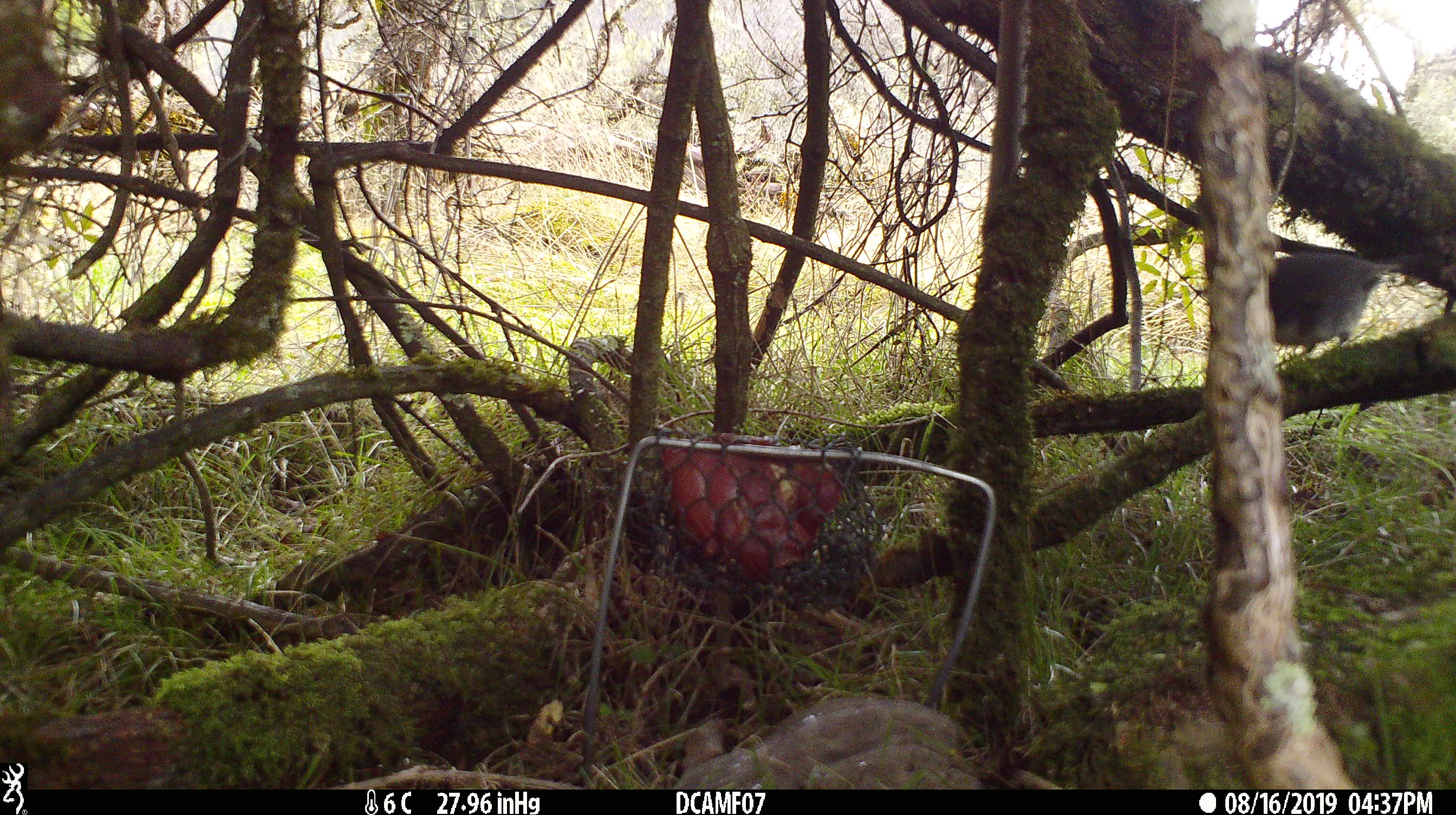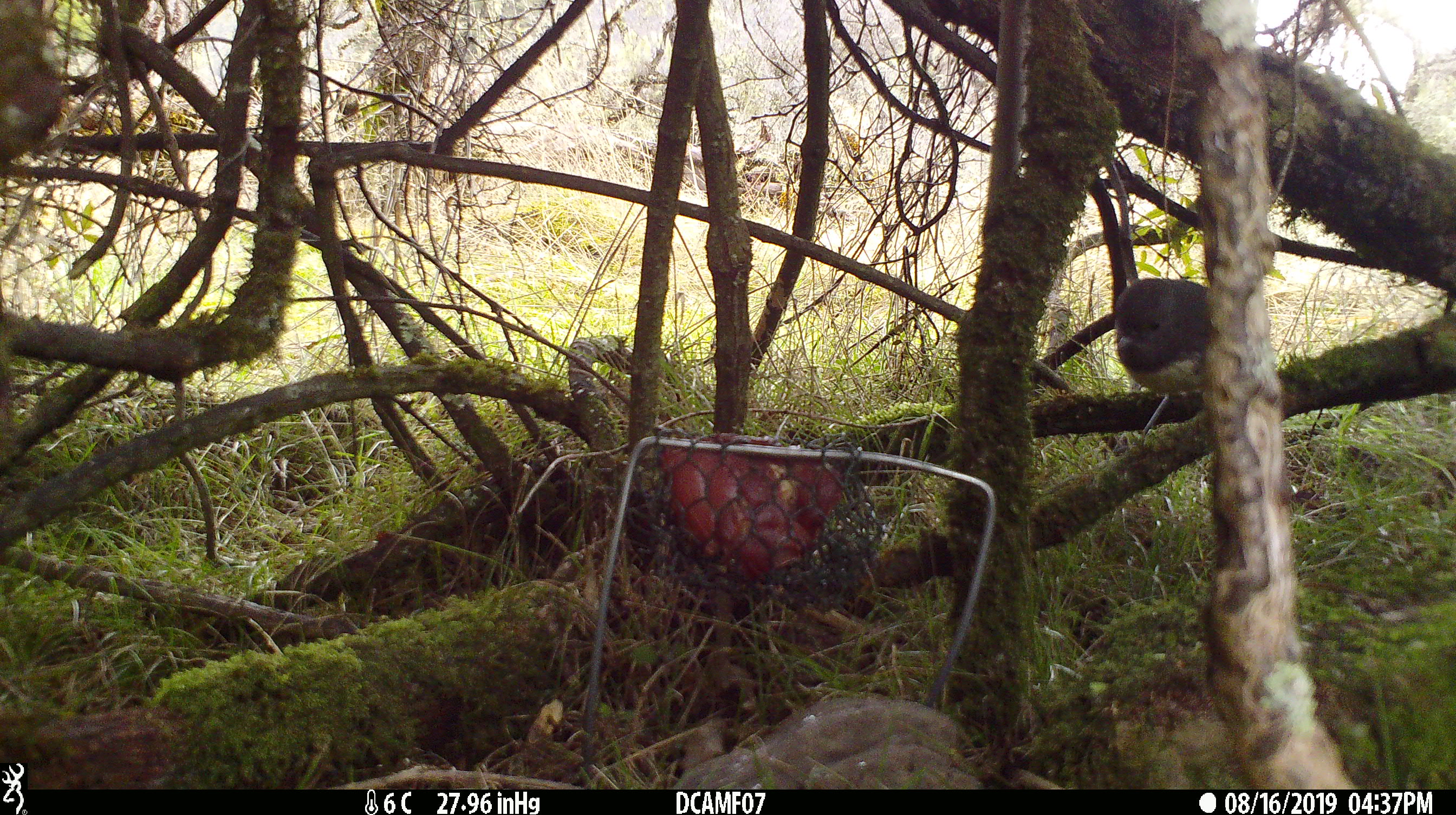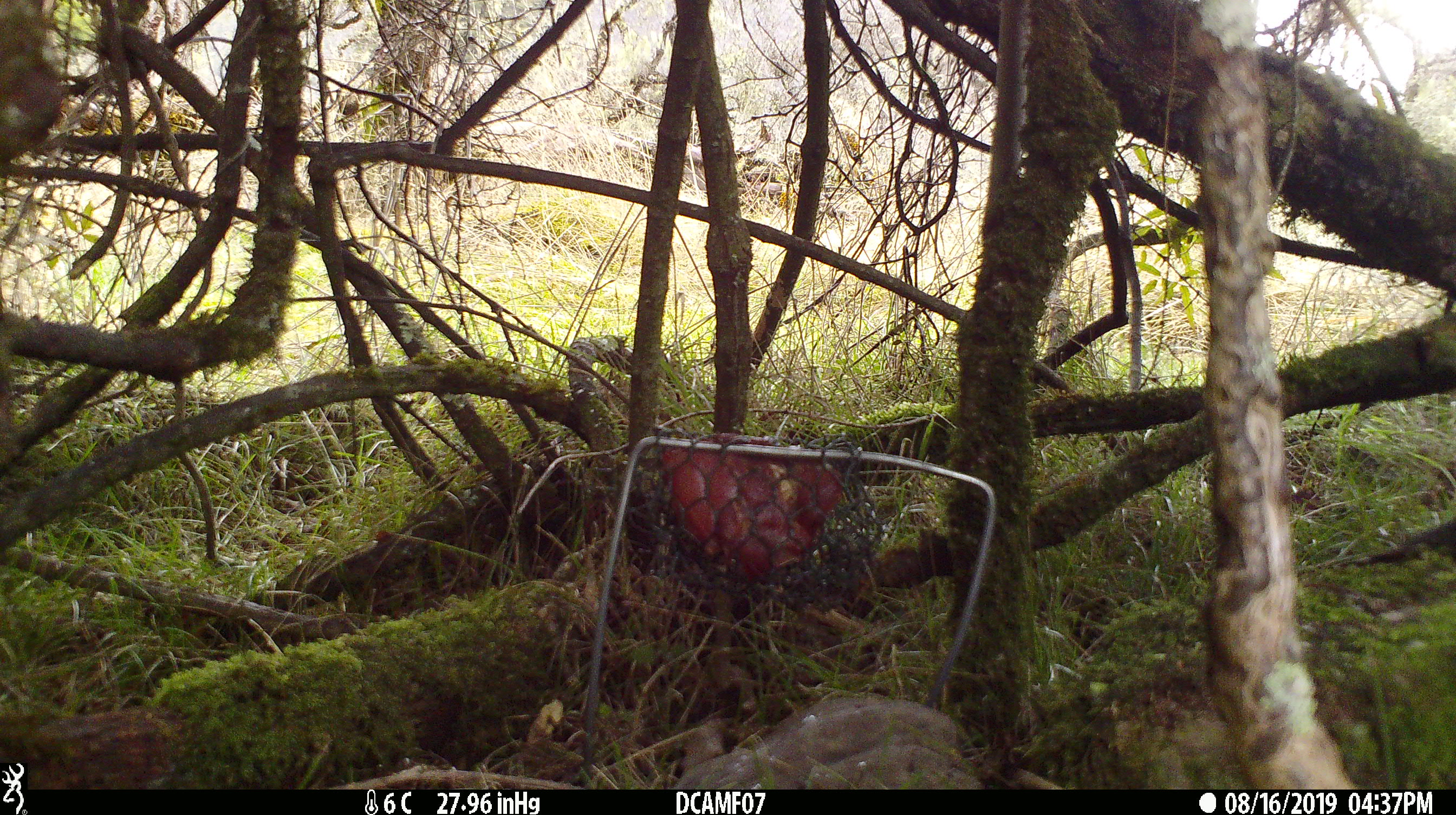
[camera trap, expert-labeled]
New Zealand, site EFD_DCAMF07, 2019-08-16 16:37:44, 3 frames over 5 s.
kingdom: Animalia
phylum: Chordata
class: Aves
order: Passeriformes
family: Petroicidae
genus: Petroica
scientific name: Petroica australis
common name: new zealand robin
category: robin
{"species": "robin (new zealand robin) (Petroica australis)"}